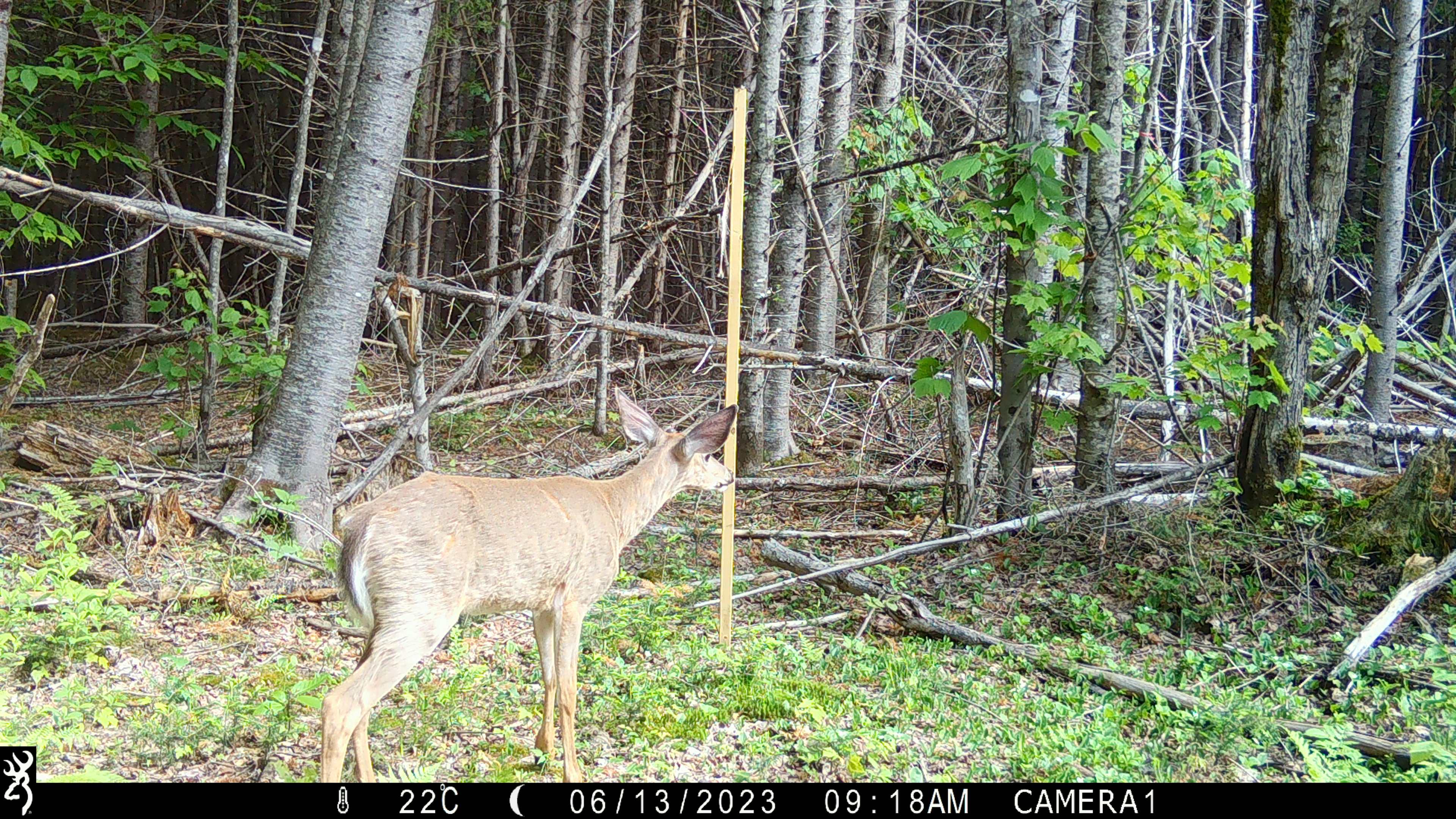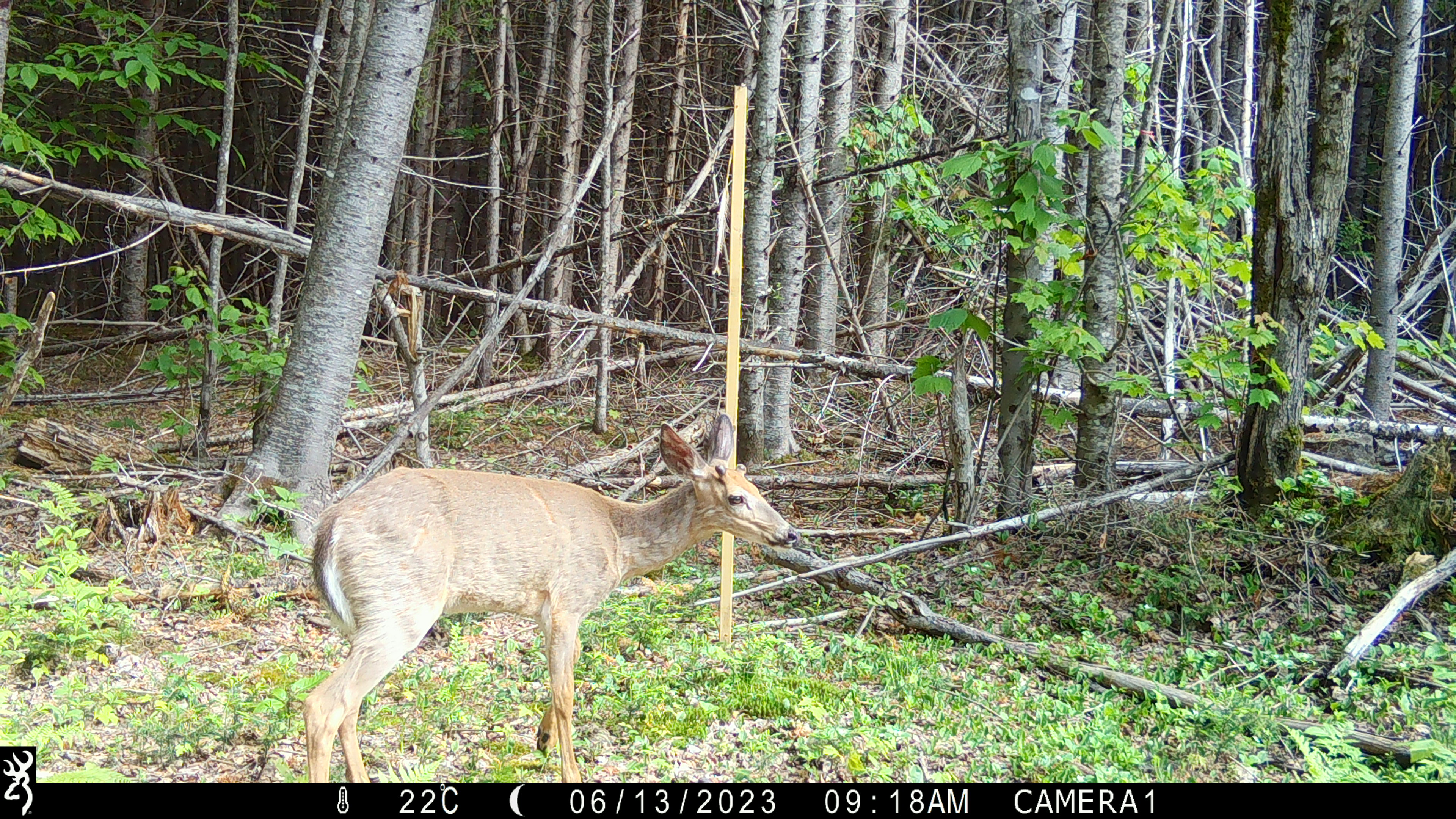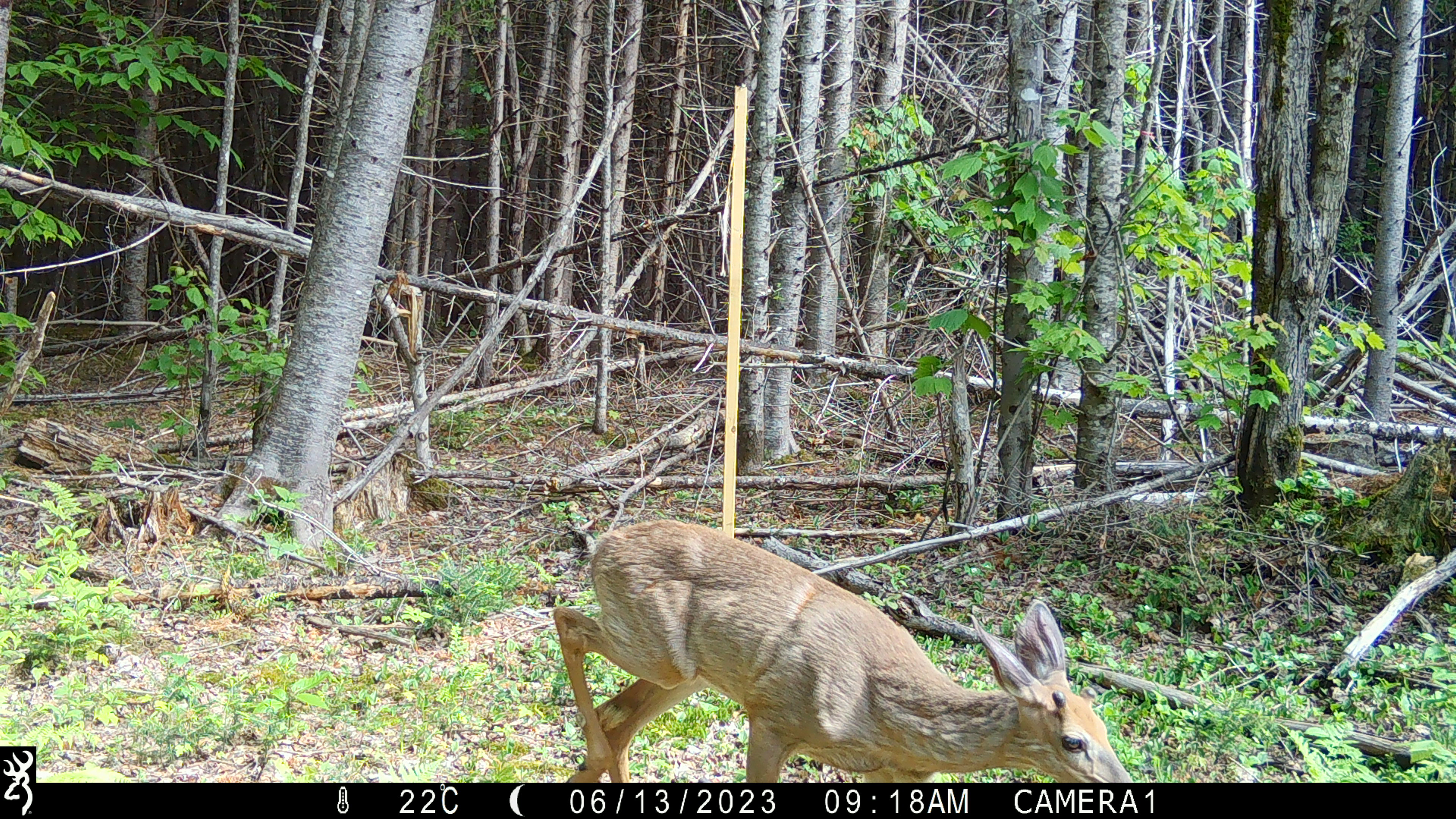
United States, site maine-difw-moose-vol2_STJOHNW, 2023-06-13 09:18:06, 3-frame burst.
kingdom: Animalia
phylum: Chordata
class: Mammalia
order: Artiodactyla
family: Cervidae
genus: Odocoileus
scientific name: Odocoileus virginianus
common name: white-tailed deer